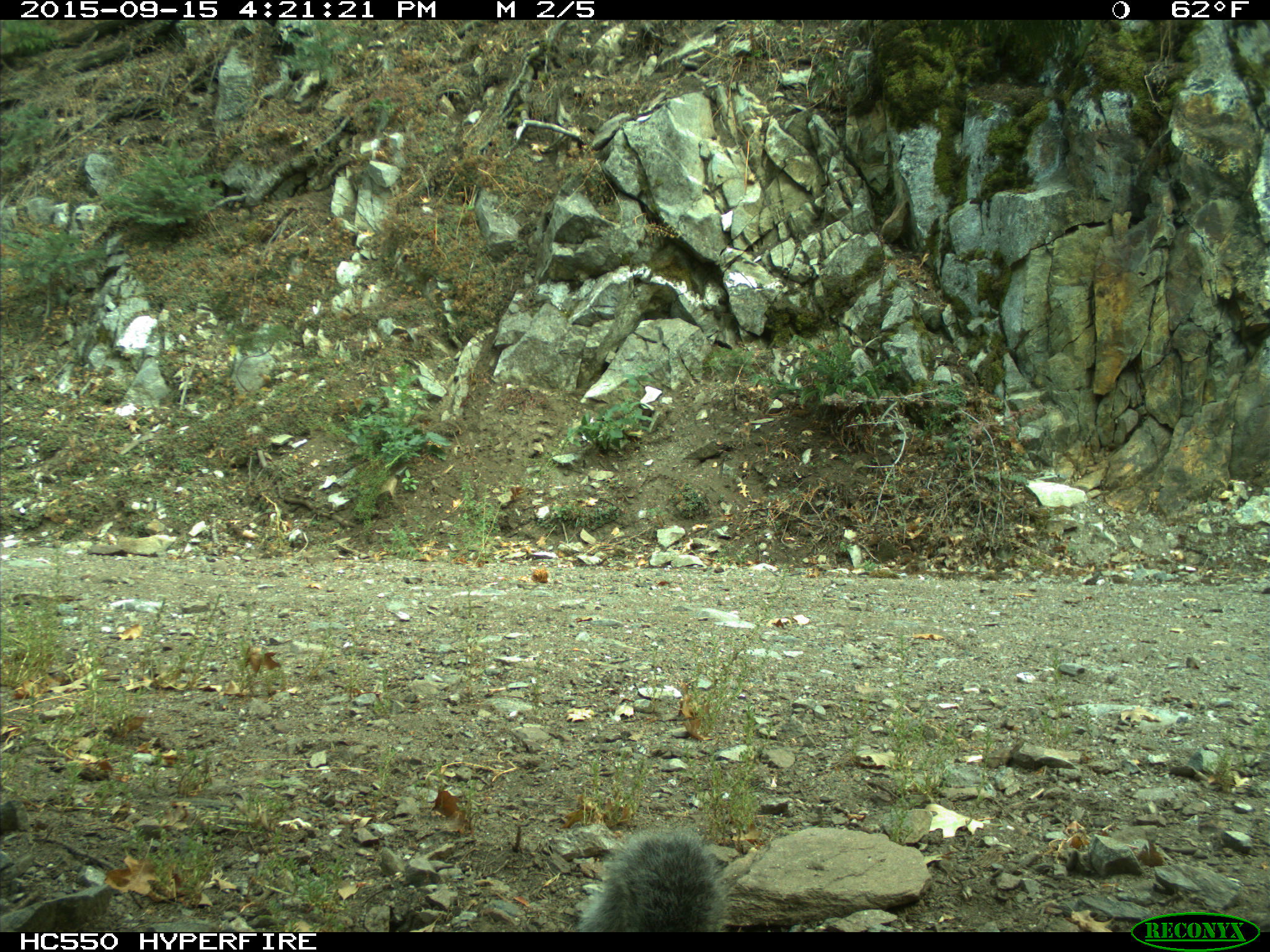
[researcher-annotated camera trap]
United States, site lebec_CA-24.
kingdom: Animalia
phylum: Chordata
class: Mammalia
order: Rodentia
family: Sciuridae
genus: Sciurus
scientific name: Sciurus carolinensis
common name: eastern gray squirrel